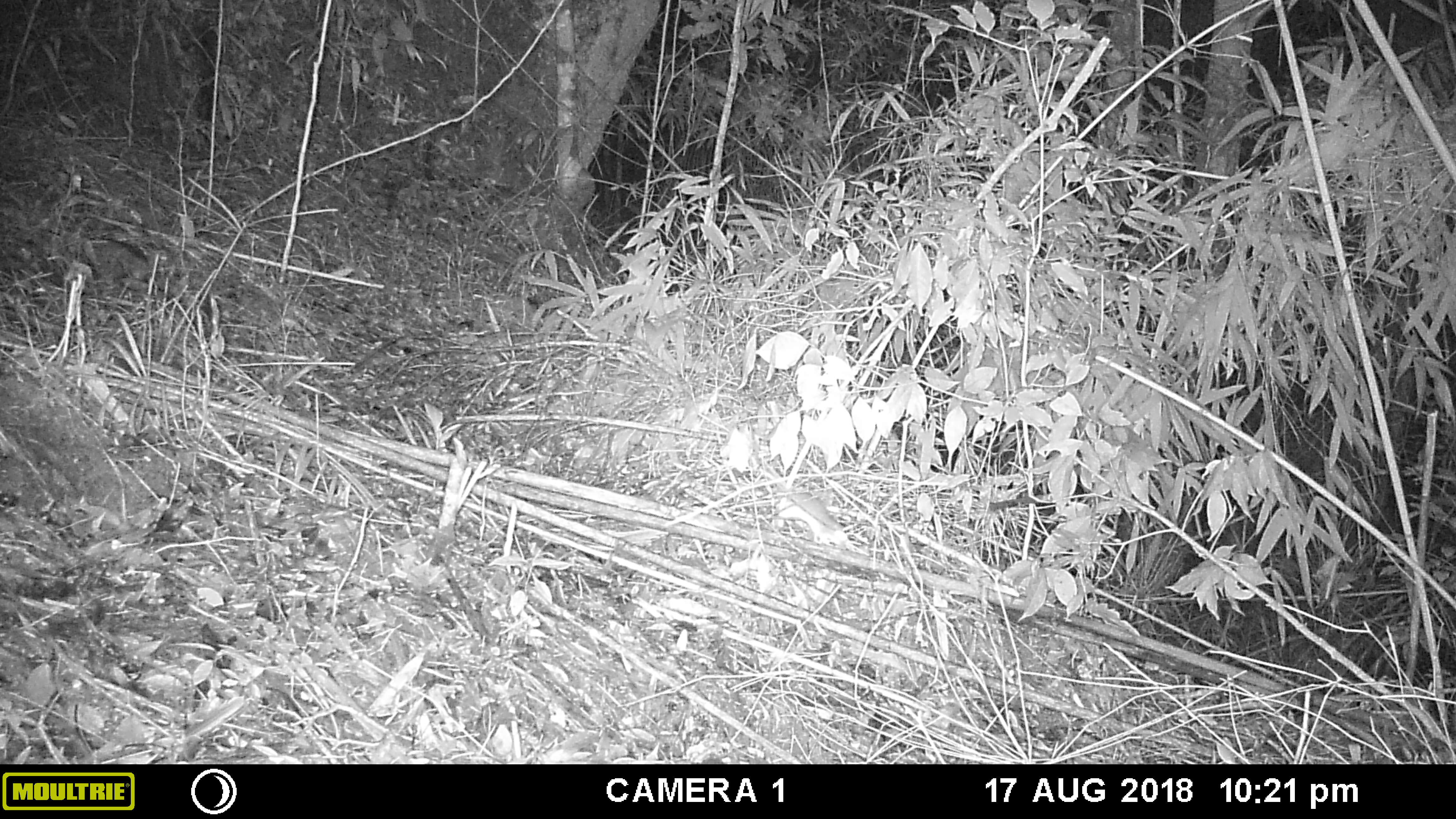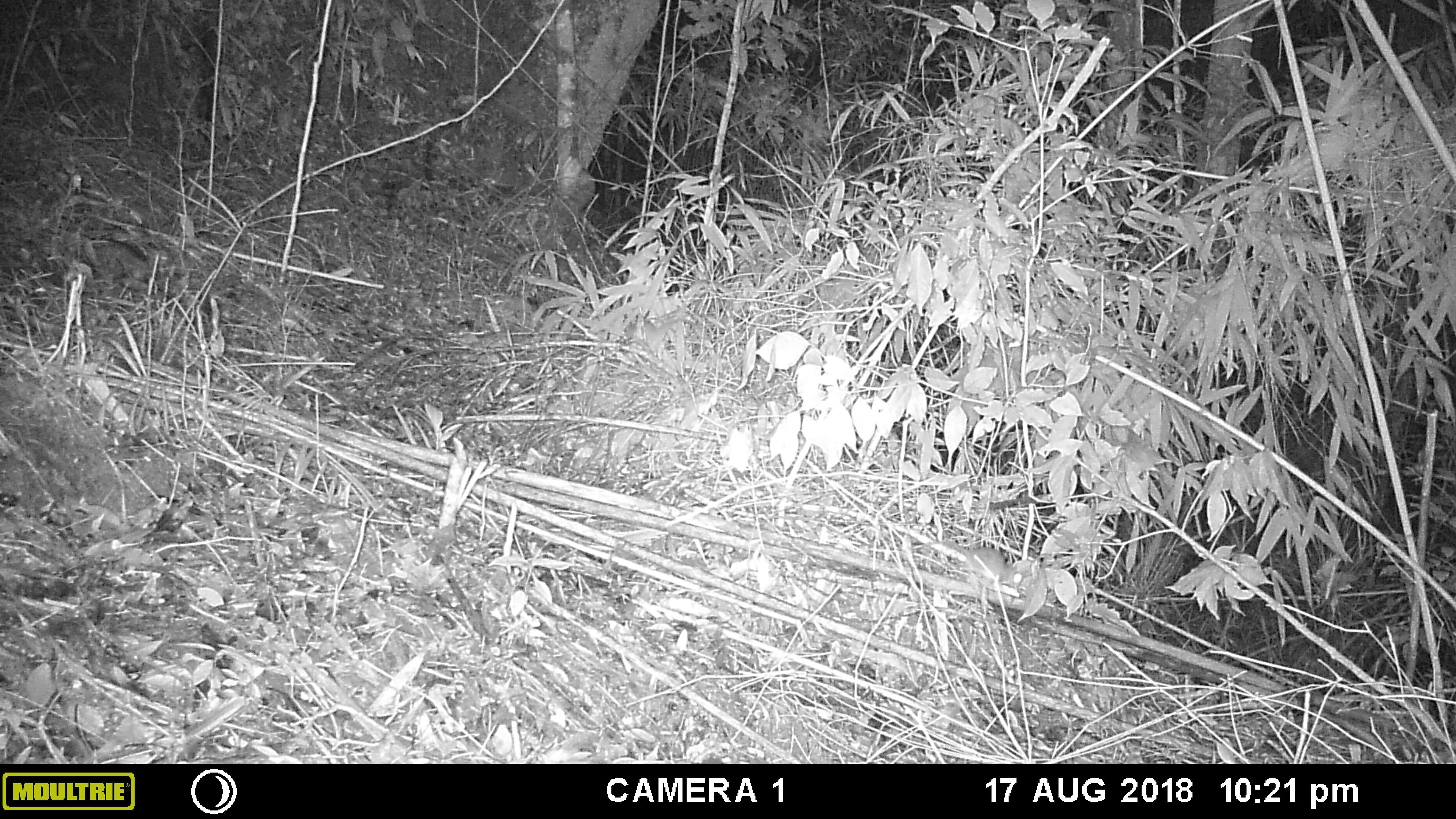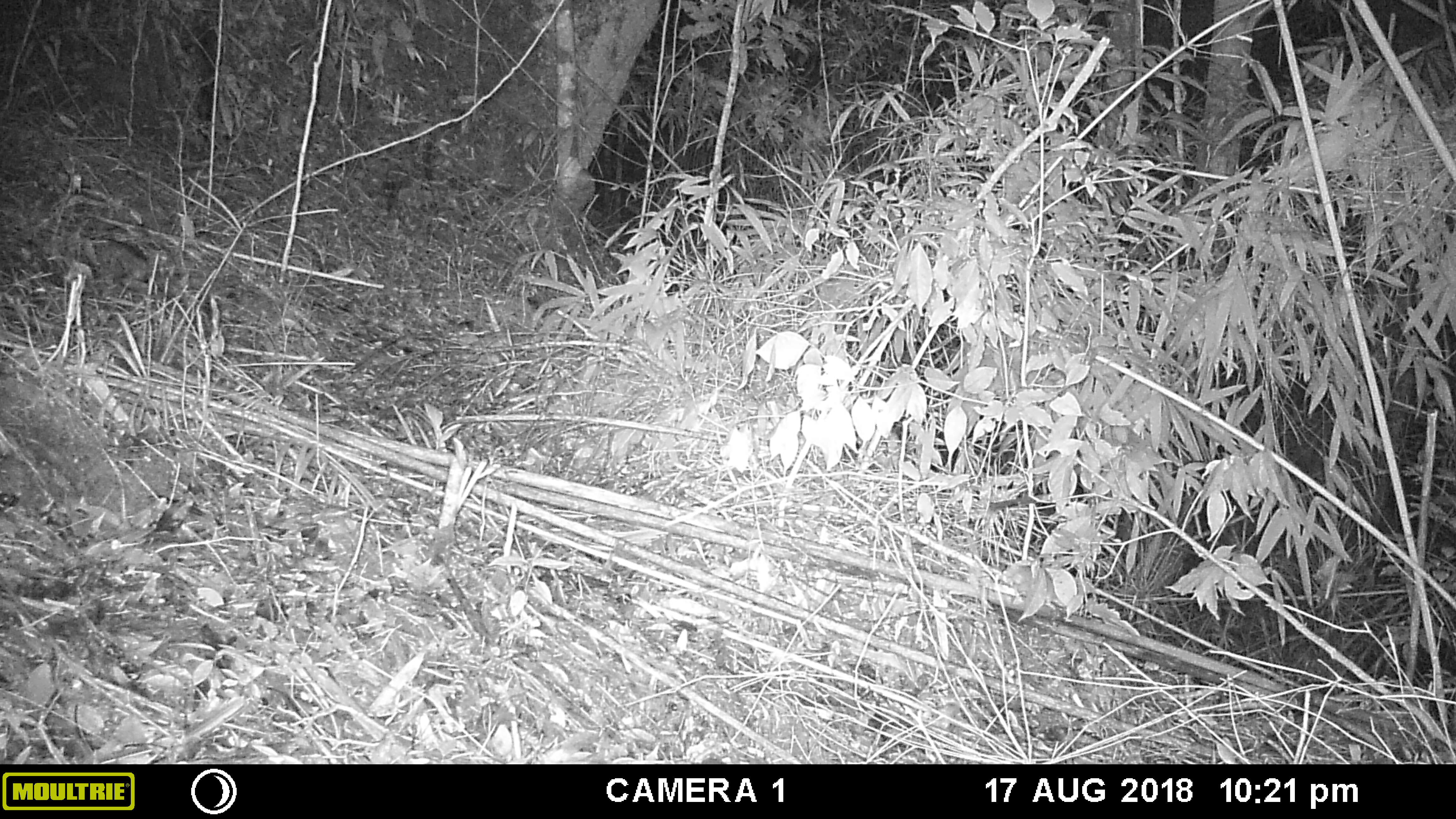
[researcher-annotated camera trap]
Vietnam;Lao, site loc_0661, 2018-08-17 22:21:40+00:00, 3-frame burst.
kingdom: Animalia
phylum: Chordata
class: Mammalia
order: Rodentia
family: Muridae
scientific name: Muridae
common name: old-world mice and rats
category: unidentified murid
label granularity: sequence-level